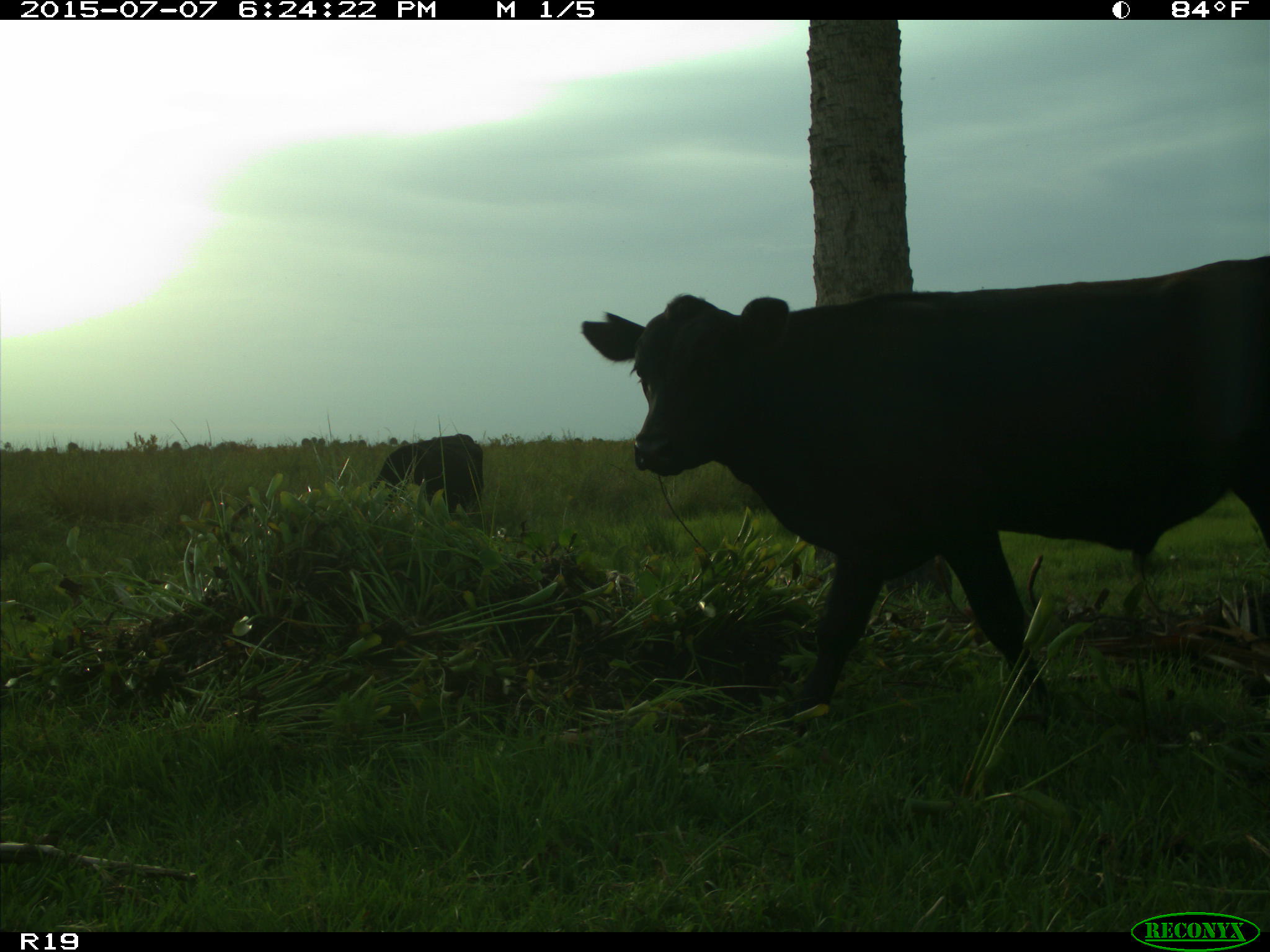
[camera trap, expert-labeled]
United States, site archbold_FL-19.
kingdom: Animalia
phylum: Chordata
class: Mammalia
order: Artiodactyla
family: Bovidae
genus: Bos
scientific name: Bos taurus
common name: domestic cow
Bos taurus (domestic cow).